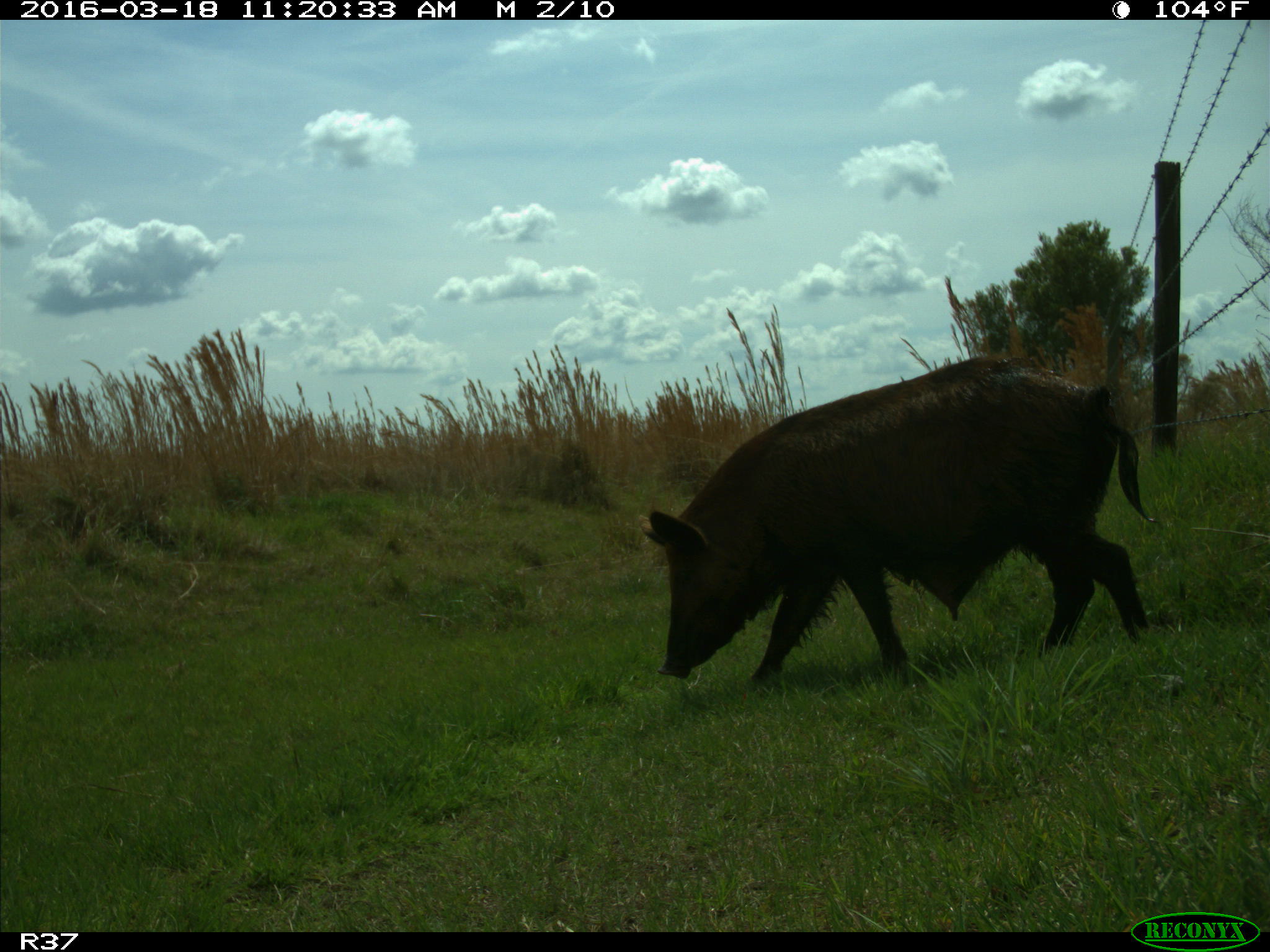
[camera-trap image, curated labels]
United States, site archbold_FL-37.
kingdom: Animalia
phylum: Chordata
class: Mammalia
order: Artiodactyla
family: Suidae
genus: Sus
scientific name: Sus scrofa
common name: wild boar